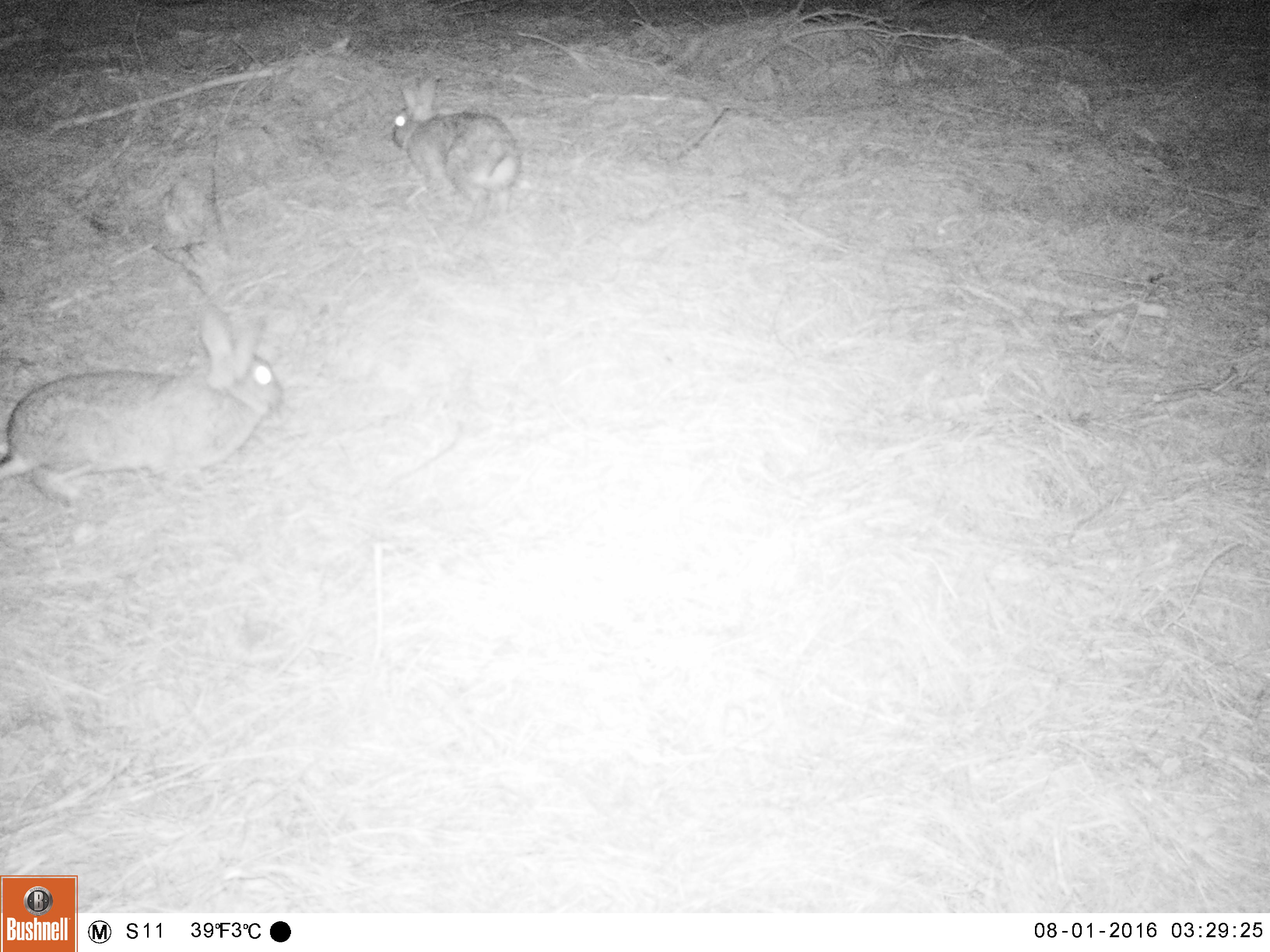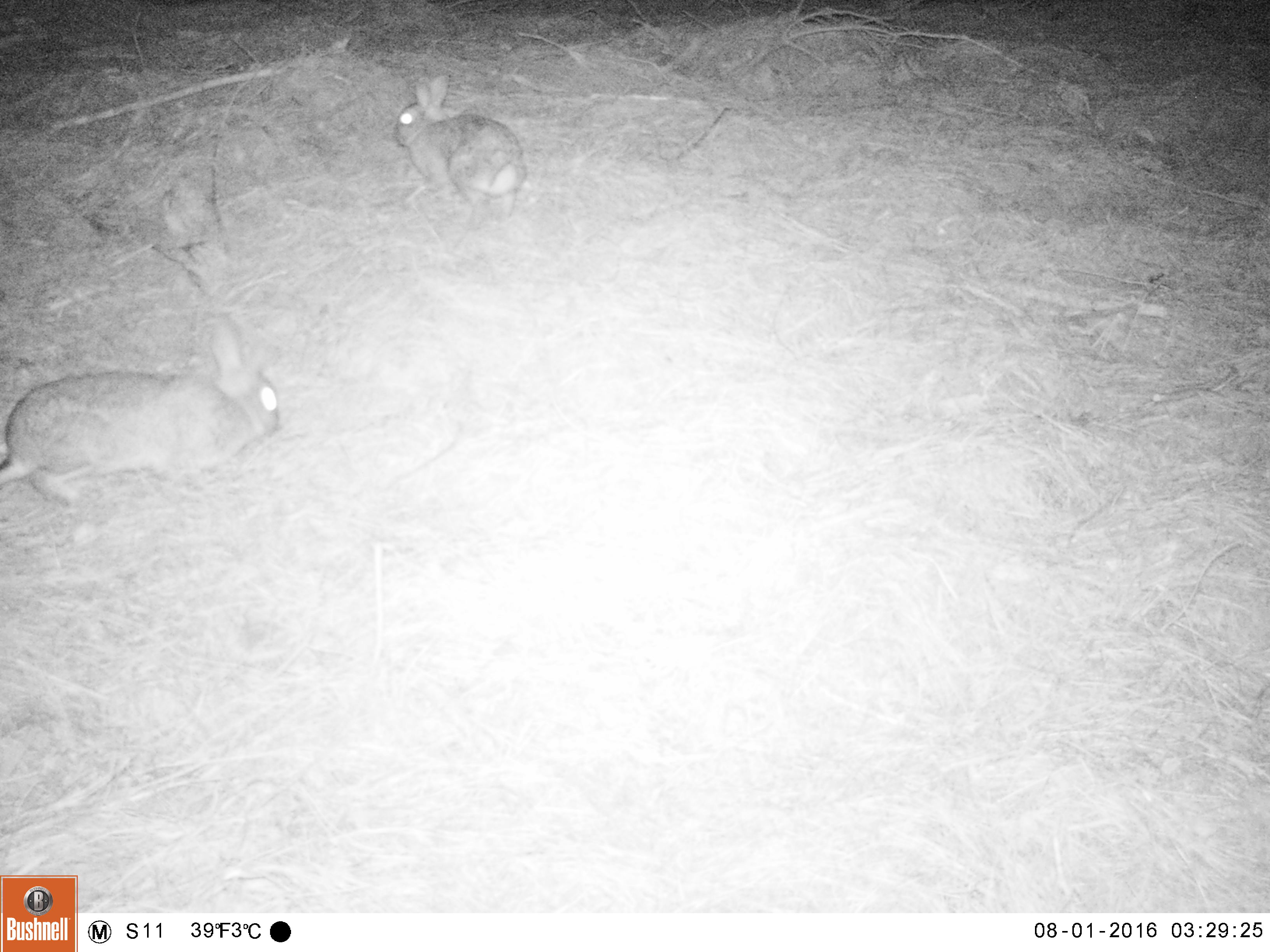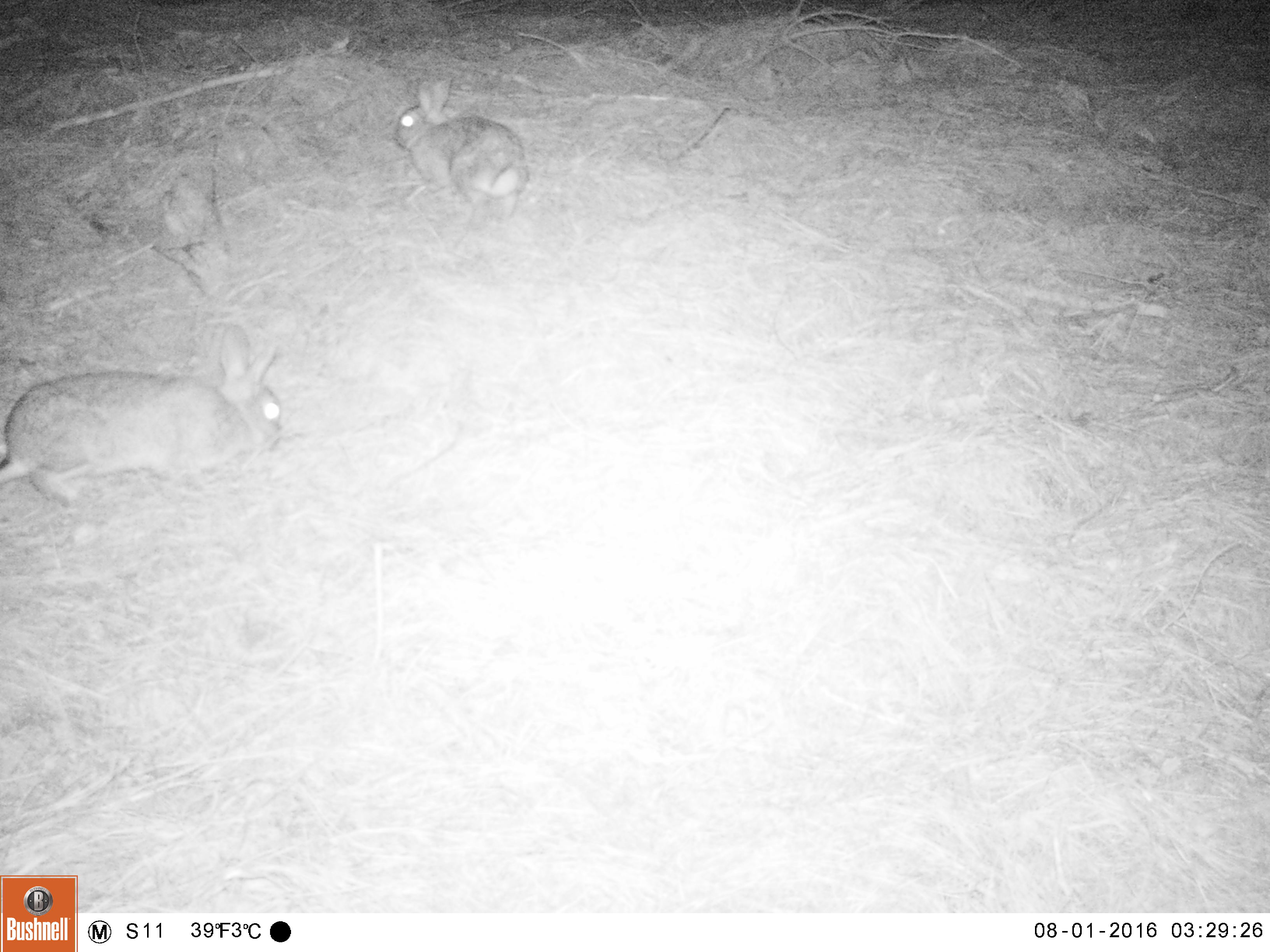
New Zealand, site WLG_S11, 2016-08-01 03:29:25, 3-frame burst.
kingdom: Animalia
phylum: Chordata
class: Mammalia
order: Lagomorpha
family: Leporidae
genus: Oryctolagus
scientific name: Oryctolagus cuniculus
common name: european rabbit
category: rabbit